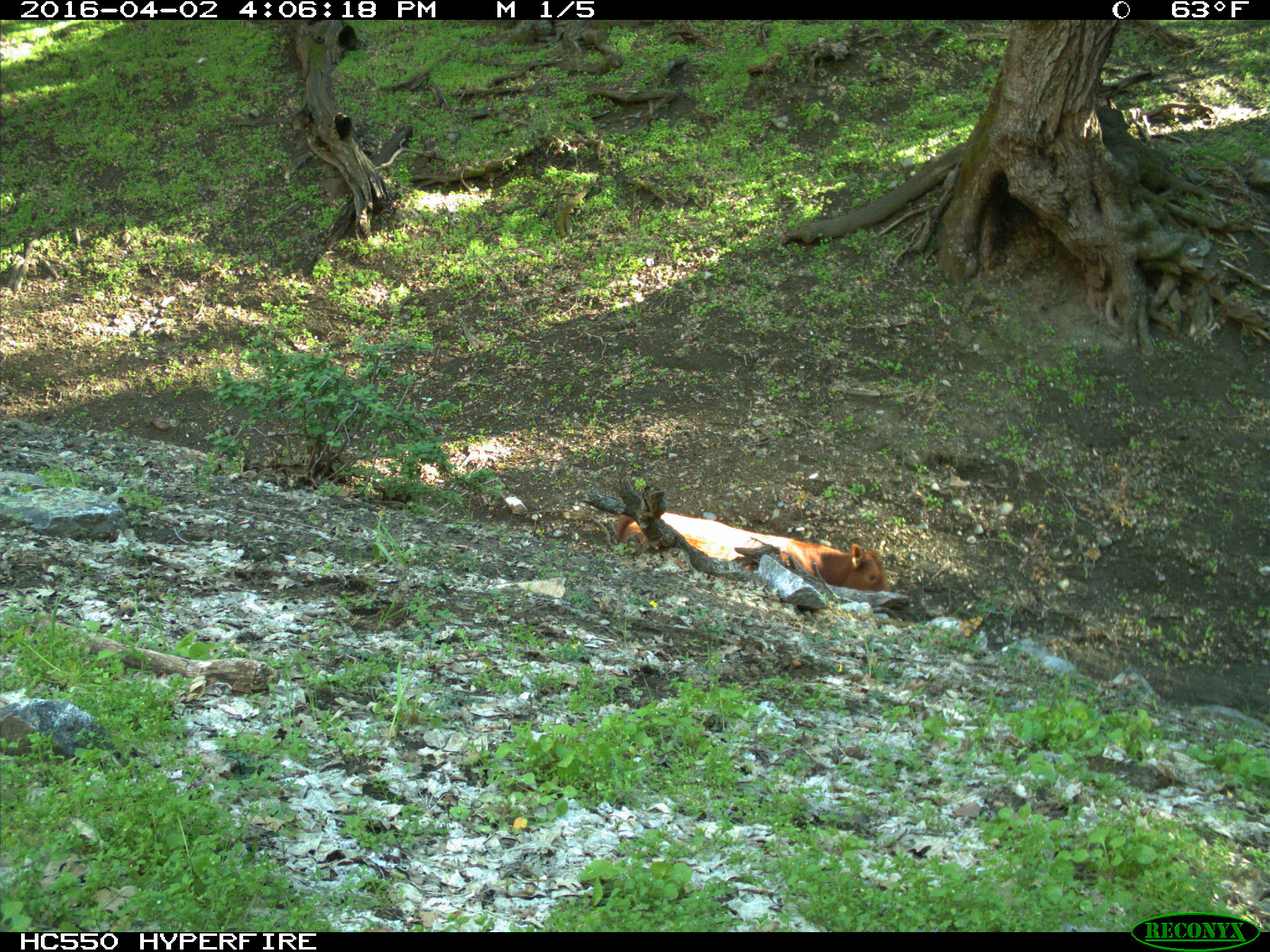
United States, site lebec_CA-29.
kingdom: Animalia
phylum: Chordata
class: Mammalia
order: Artiodactyla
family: Bovidae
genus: Bos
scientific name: Bos taurus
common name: domestic cow